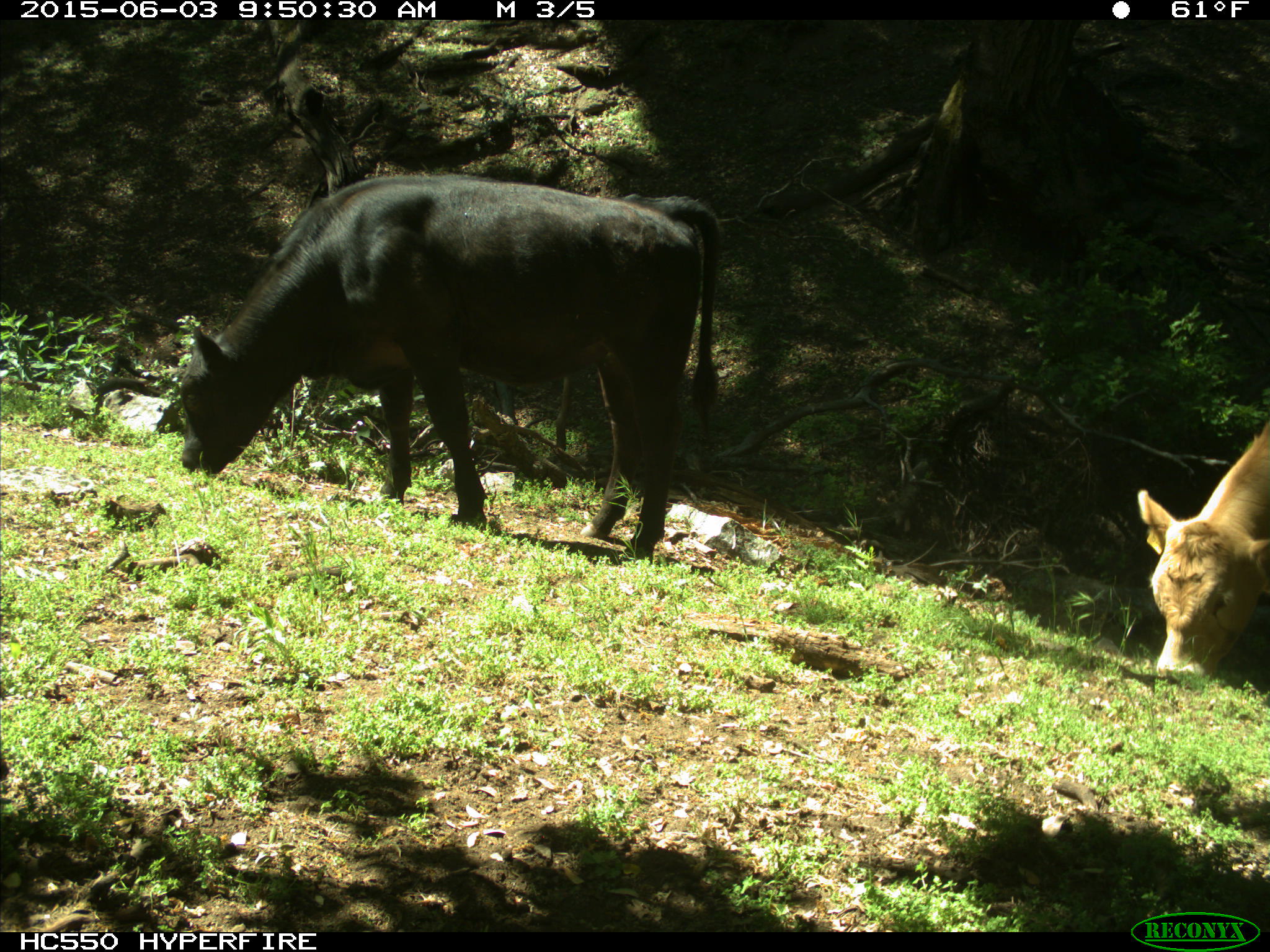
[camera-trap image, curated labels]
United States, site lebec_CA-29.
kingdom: Animalia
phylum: Chordata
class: Mammalia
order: Artiodactyla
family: Bovidae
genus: Bos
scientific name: Bos taurus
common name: domestic cow